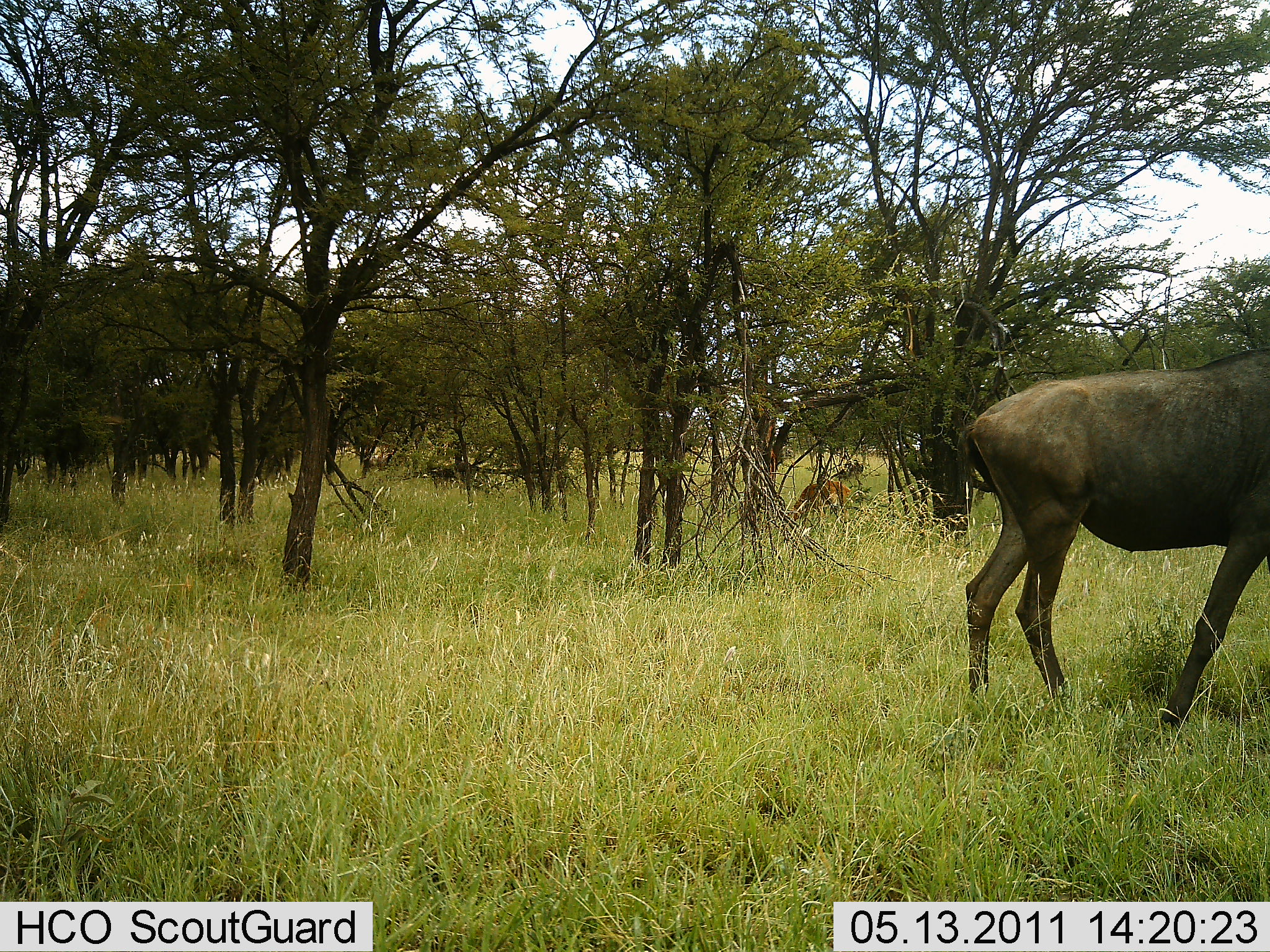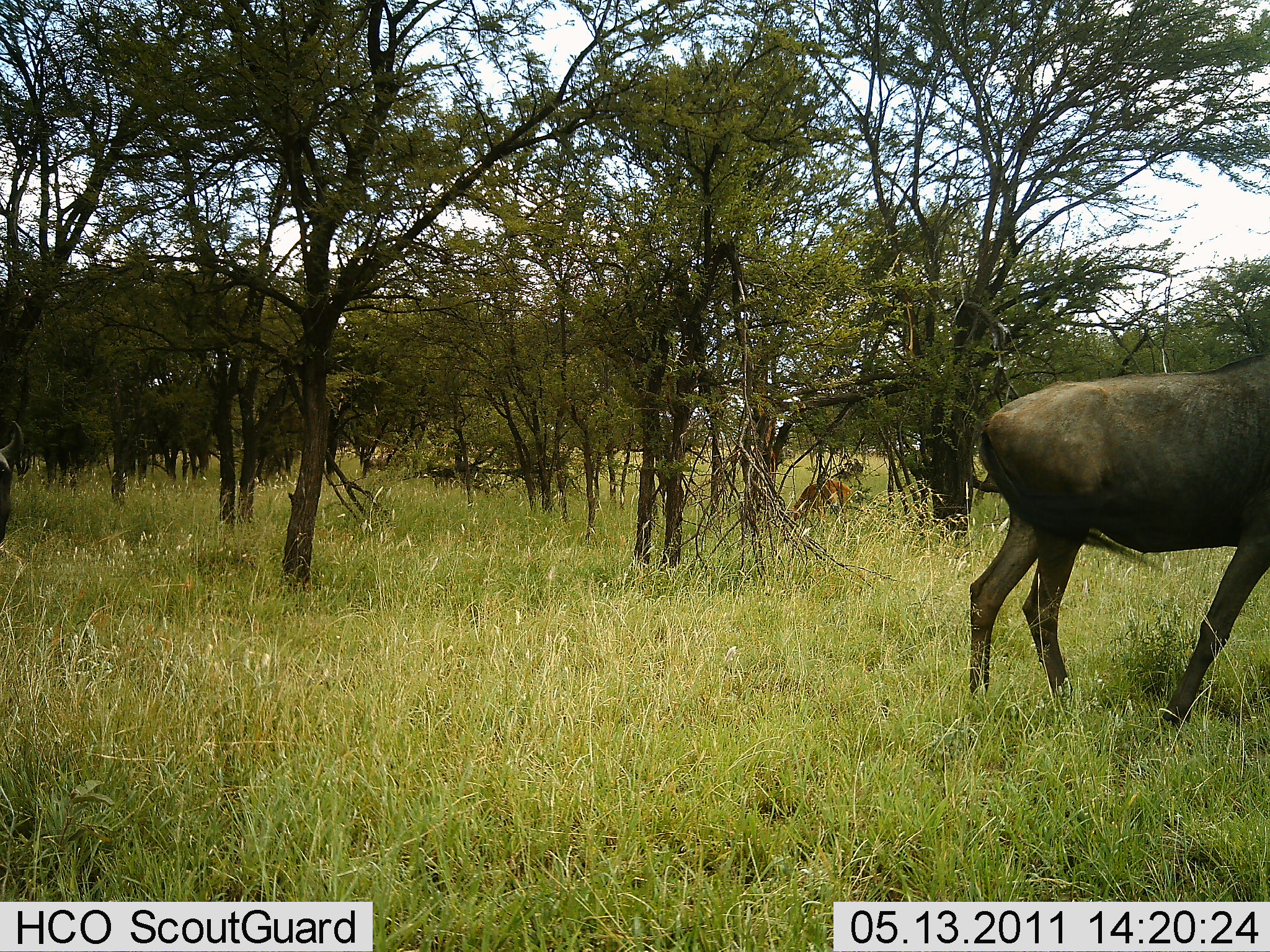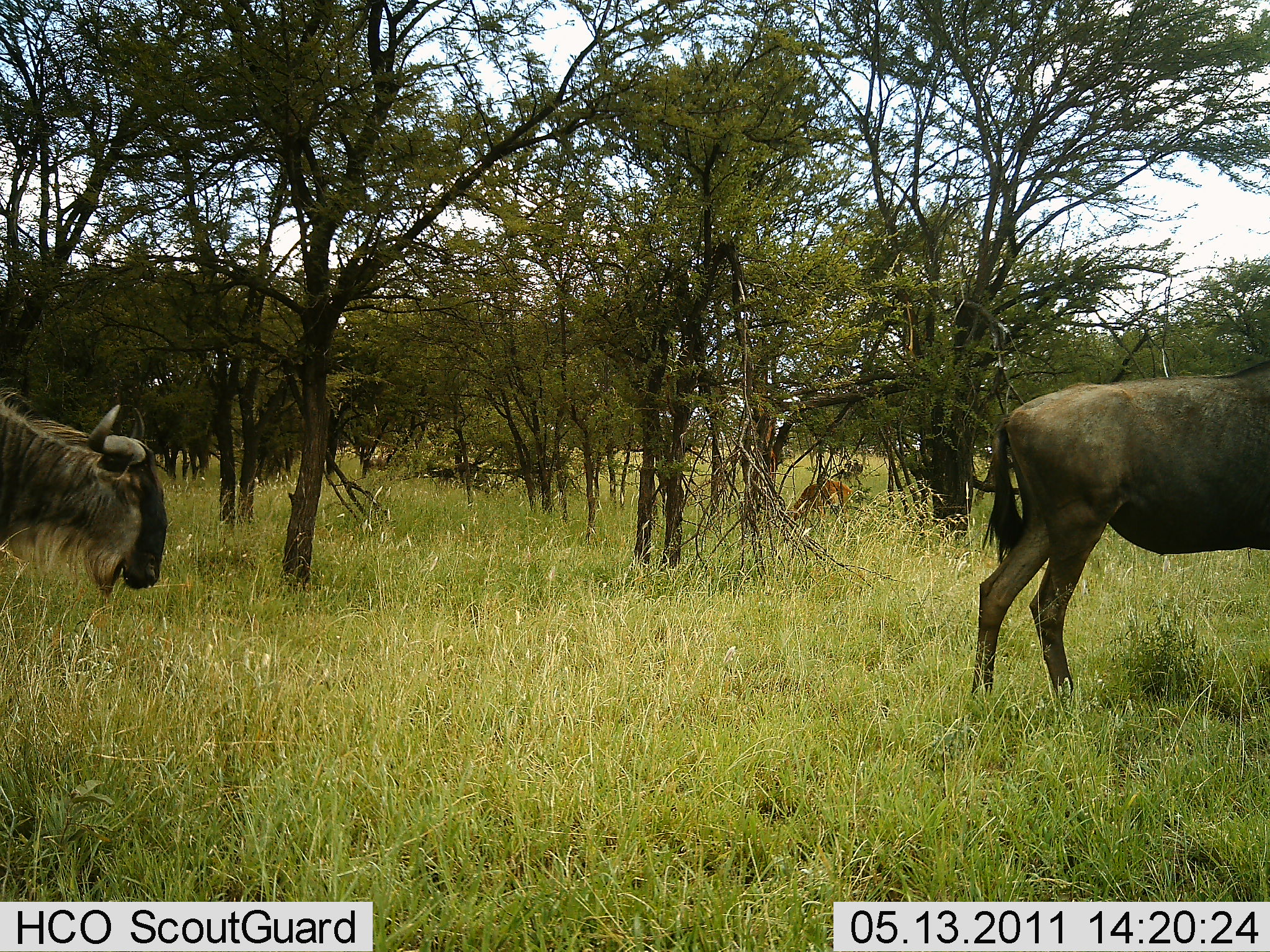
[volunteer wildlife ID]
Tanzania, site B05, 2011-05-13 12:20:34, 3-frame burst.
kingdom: Animalia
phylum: Chordata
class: Mammalia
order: Artiodactyla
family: Bovidae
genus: Connochaetes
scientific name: Connochaetes taurinus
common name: blue wildebeest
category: wildebeest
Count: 2.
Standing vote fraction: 12%.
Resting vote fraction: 0%.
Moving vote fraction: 88%.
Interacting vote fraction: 0%.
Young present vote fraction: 0%.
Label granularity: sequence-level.